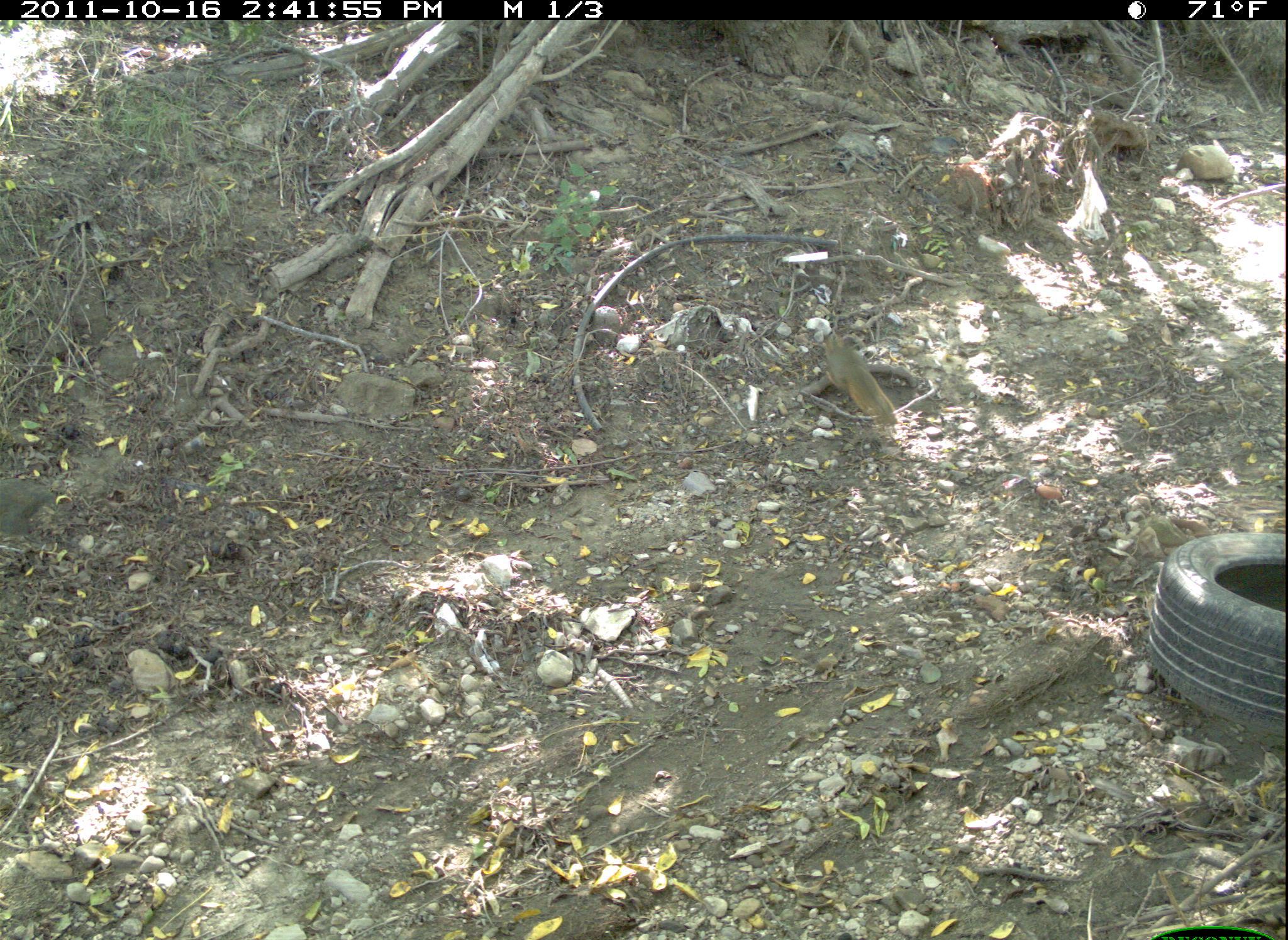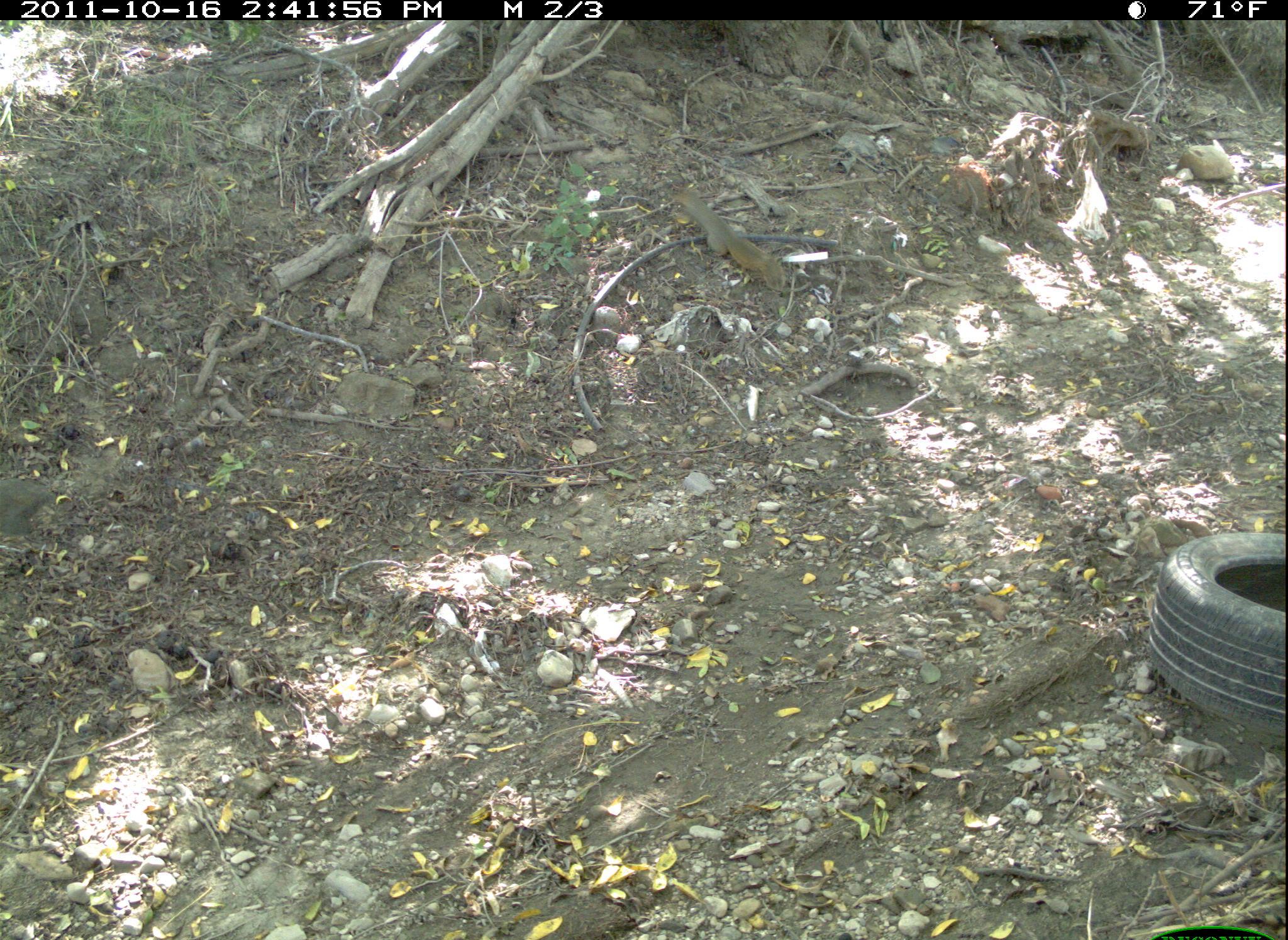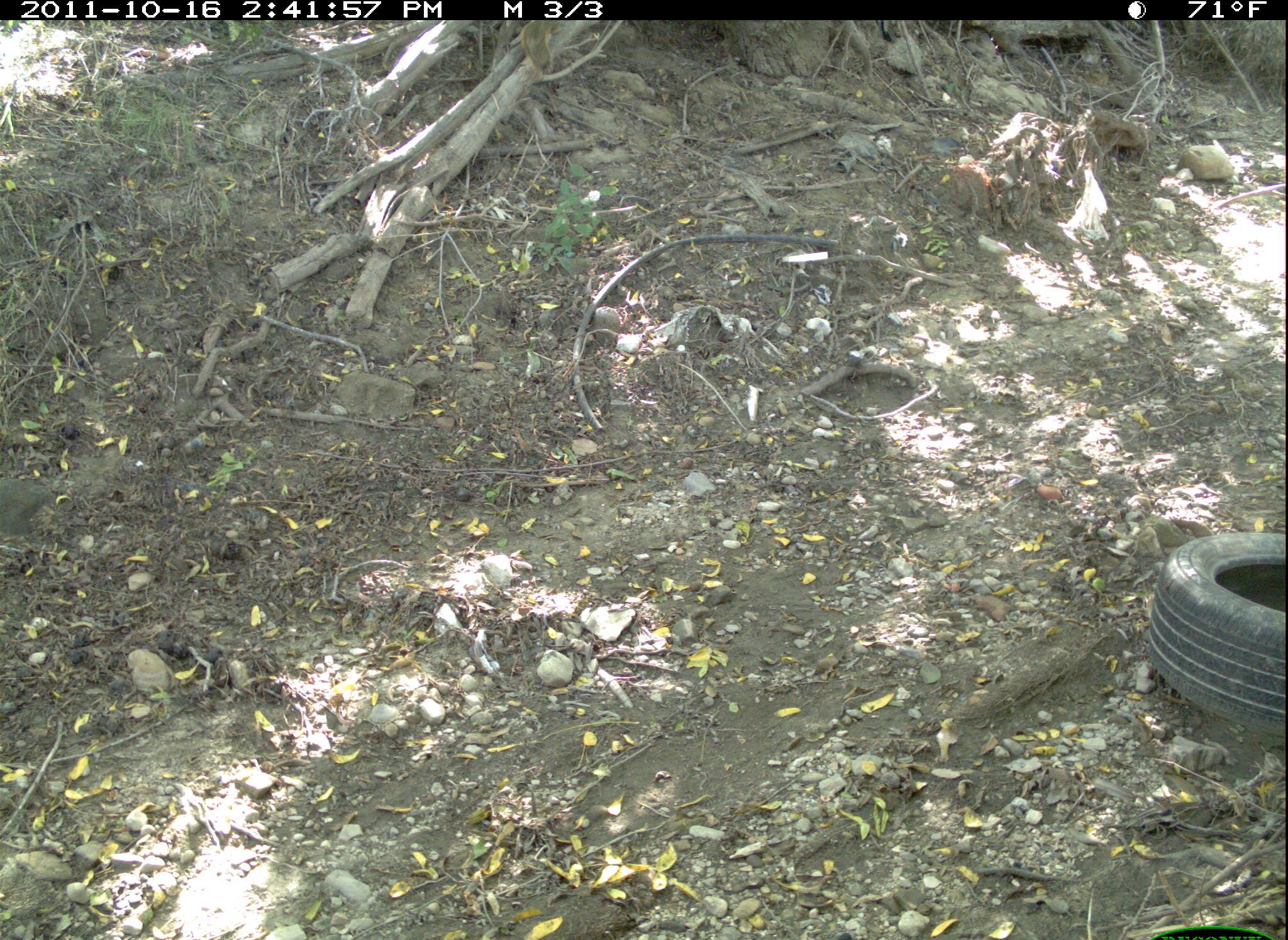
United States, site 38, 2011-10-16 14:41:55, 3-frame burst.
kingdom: Animalia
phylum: Chordata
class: Mammalia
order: Rodentia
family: Sciuridae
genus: Sciurus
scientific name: Sciurus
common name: squirrel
Squirrel (Sciurus).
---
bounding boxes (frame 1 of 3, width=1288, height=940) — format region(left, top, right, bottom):
squirrel: region(819, 329, 906, 433)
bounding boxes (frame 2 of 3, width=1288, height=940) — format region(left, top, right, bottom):
squirrel: region(654, 153, 818, 312)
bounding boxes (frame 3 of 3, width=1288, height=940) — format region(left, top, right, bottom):
squirrel: region(514, 17, 575, 79)